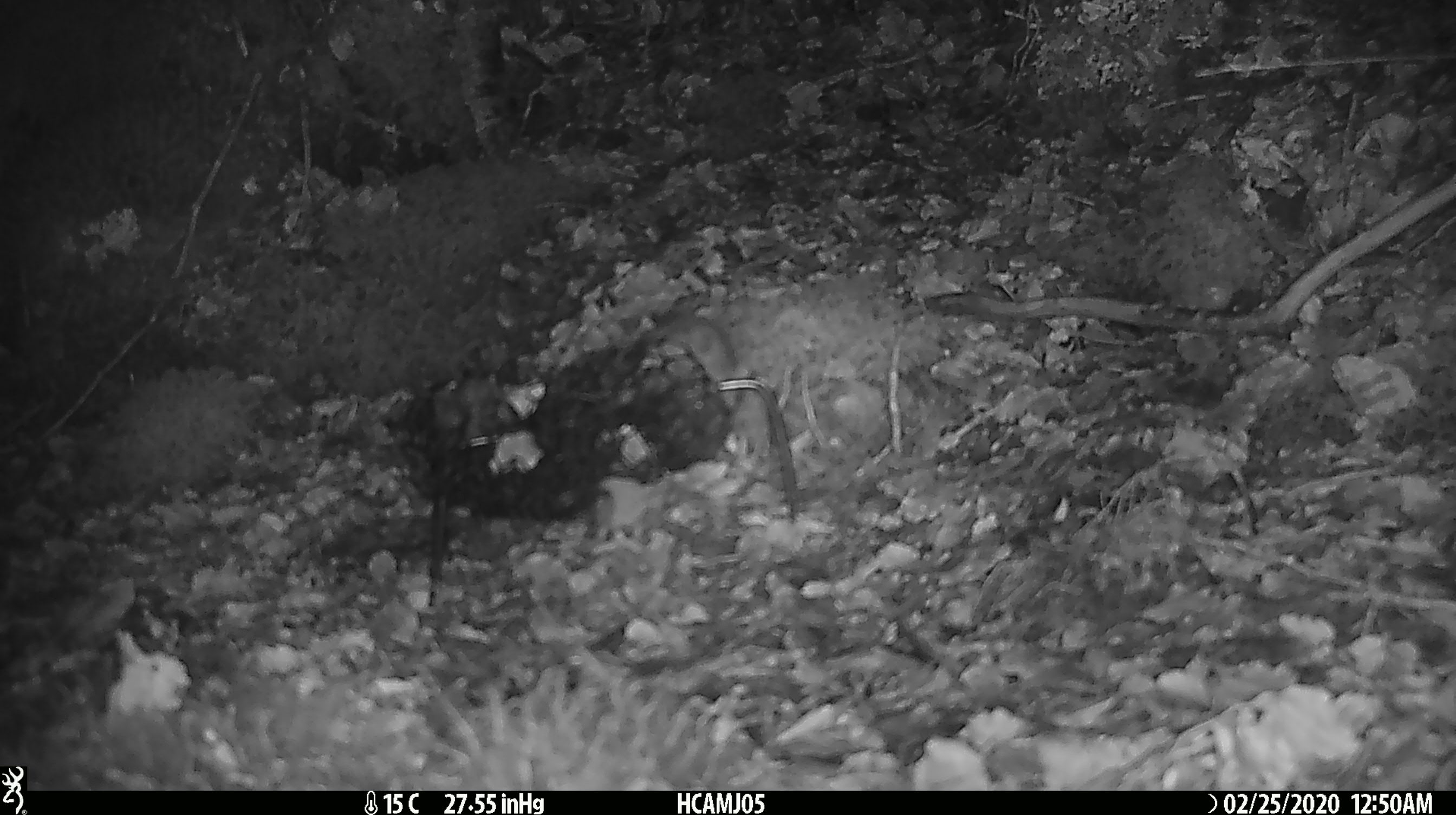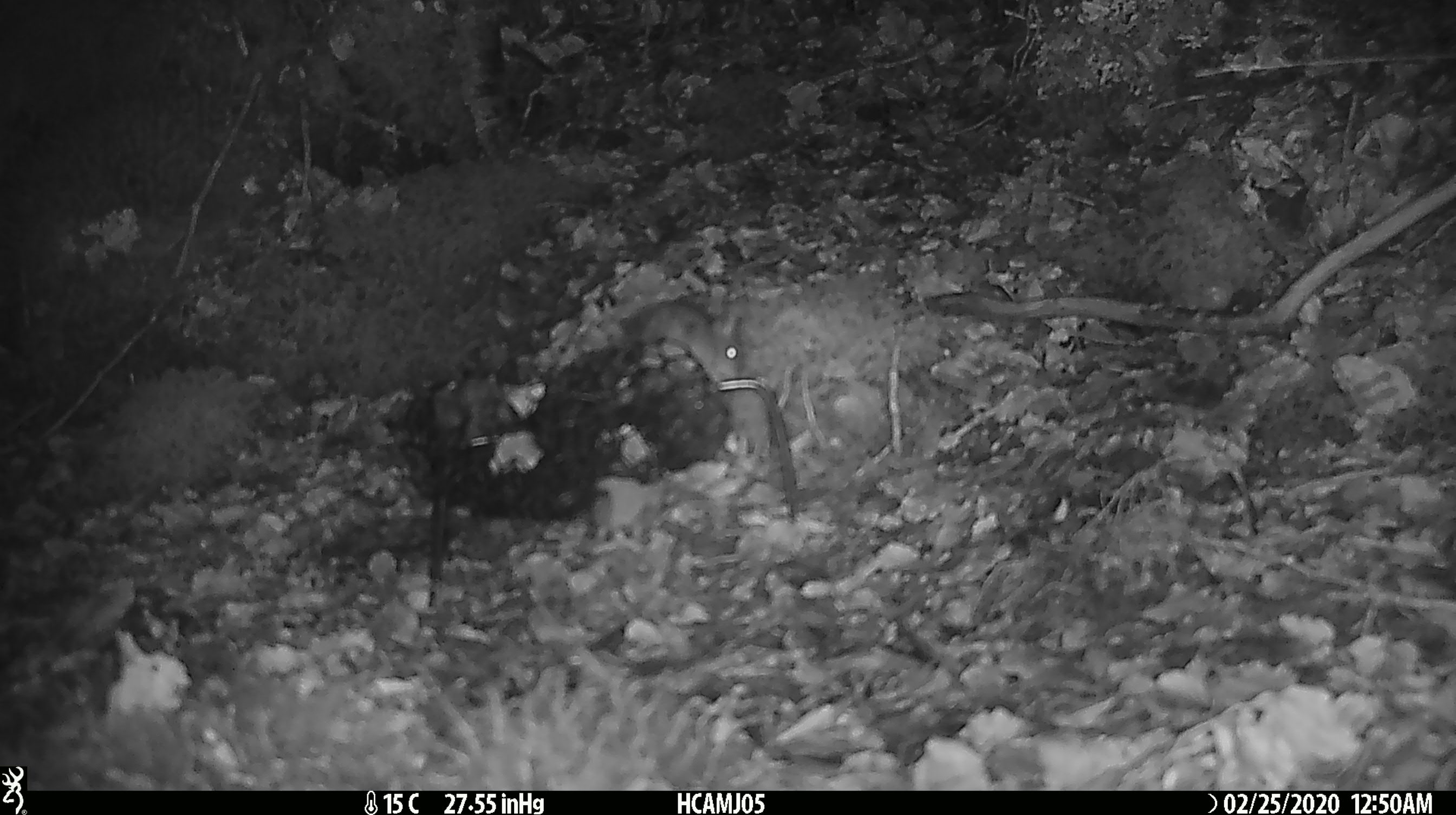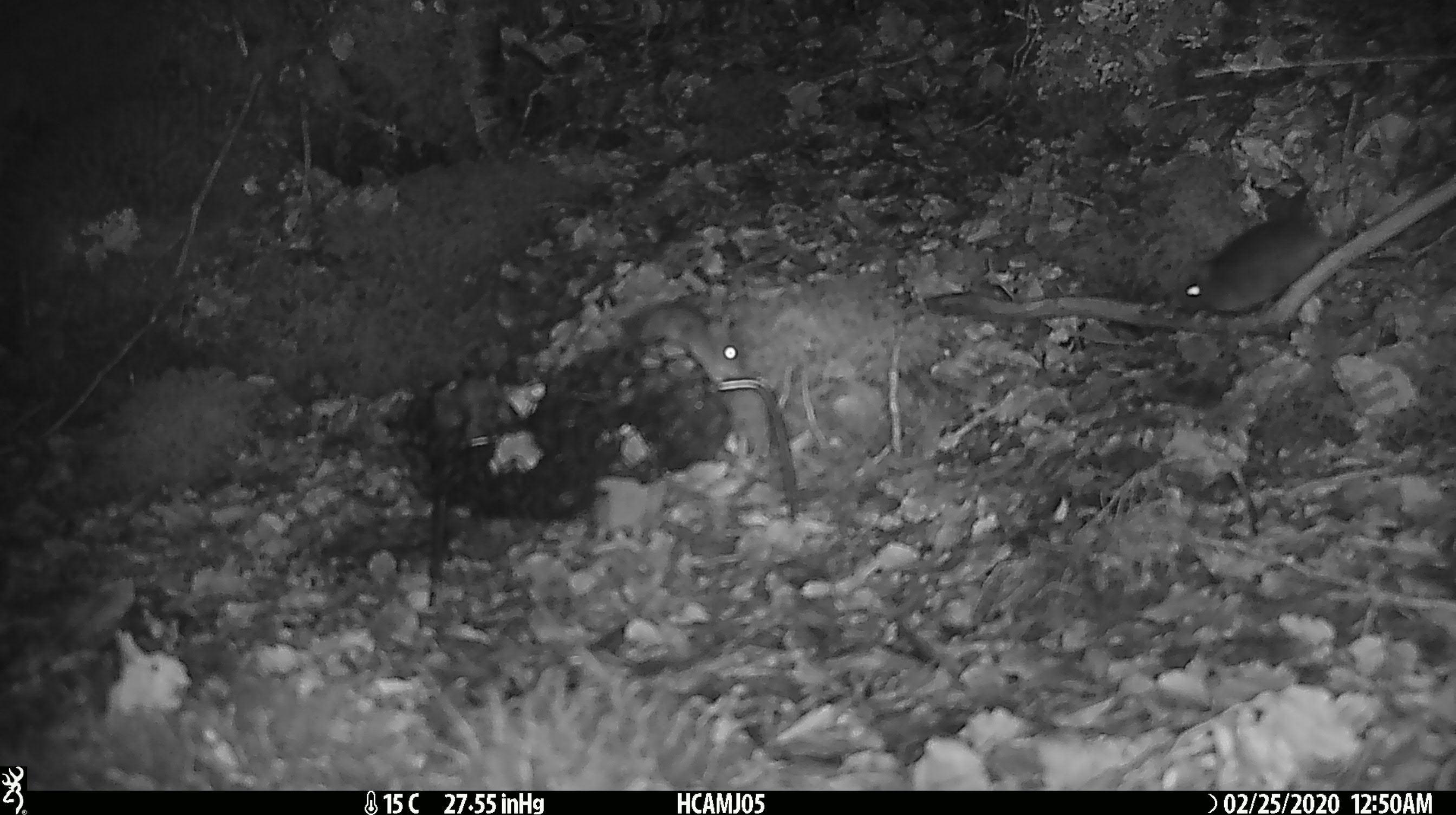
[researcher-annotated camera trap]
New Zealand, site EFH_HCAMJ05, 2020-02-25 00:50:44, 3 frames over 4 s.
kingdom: Animalia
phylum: Chordata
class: Mammalia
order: Rodentia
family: Muridae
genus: Mus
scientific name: Mus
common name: mouse